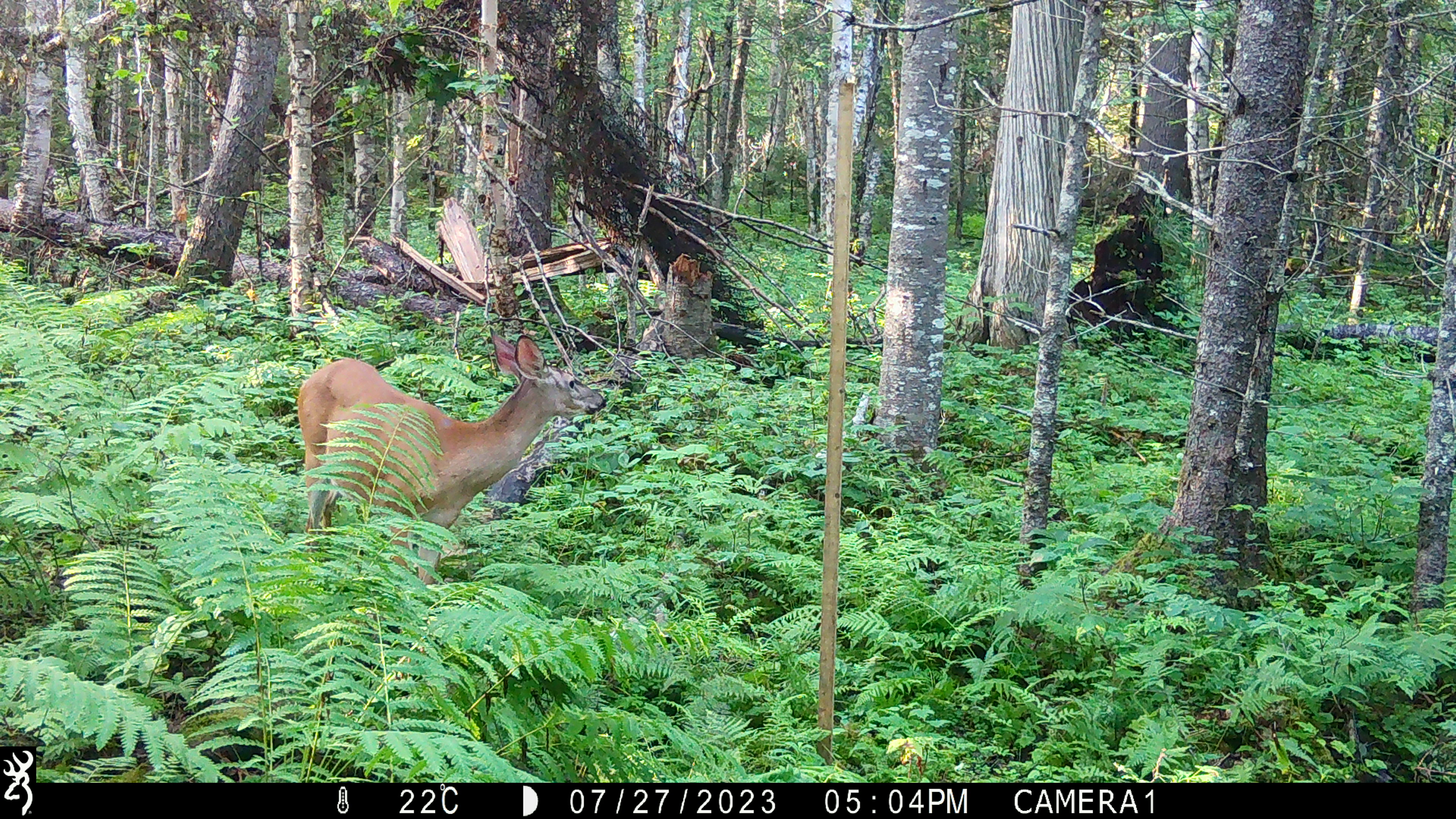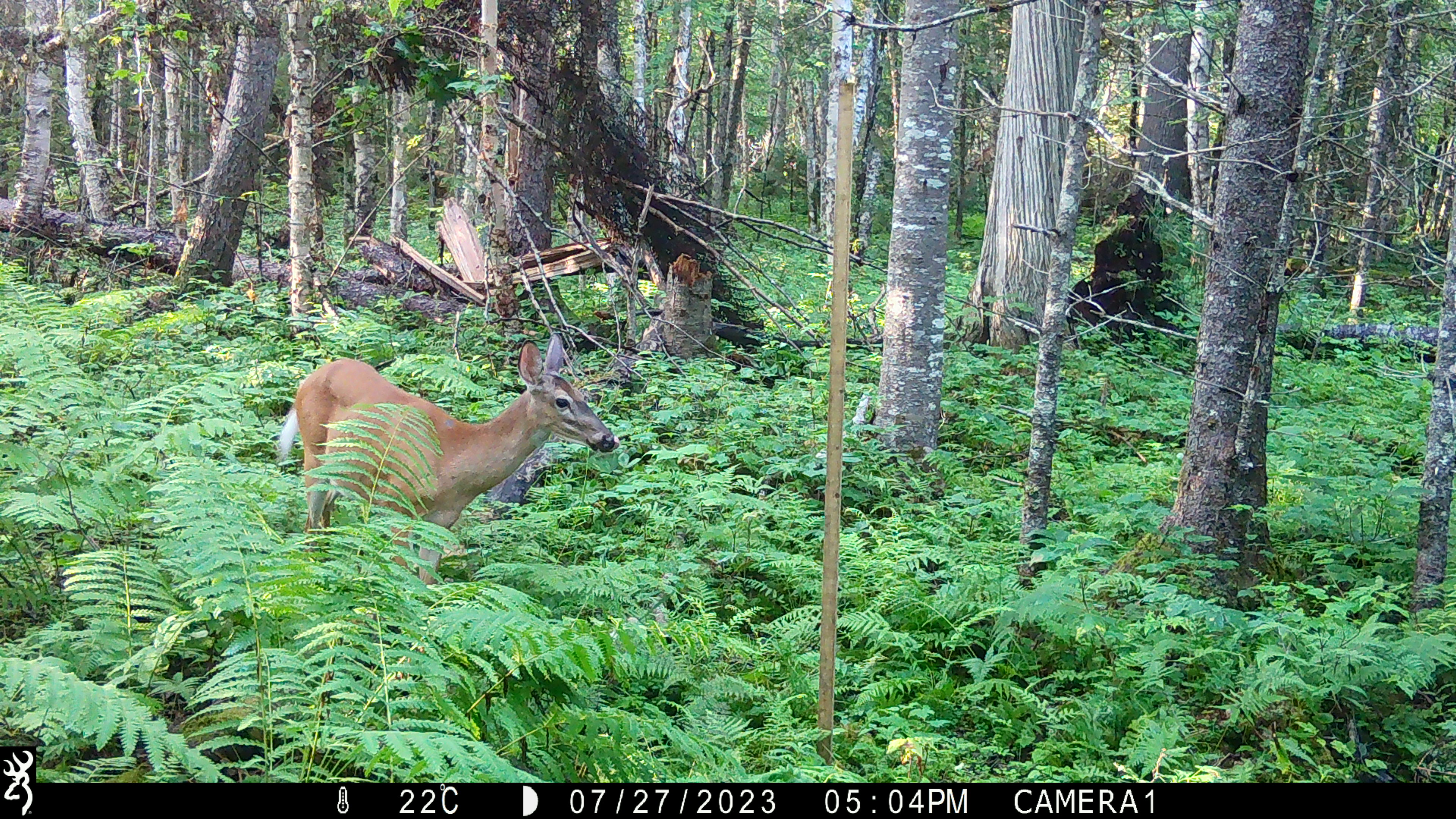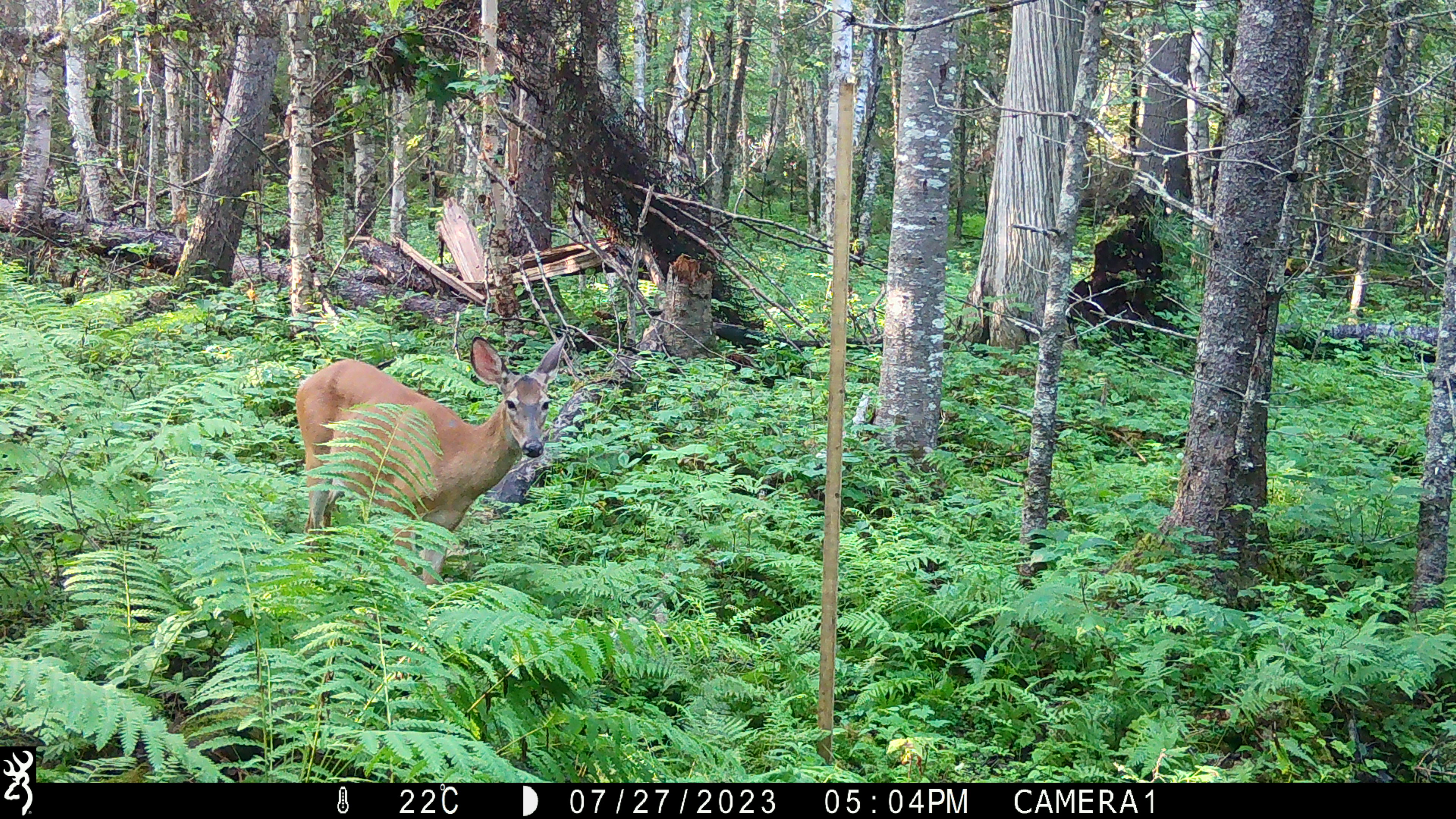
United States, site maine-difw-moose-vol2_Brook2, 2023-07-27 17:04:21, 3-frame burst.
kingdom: Animalia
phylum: Chordata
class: Mammalia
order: Artiodactyla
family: Cervidae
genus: Odocoileus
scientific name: Odocoileus virginianus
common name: white-tailed deer